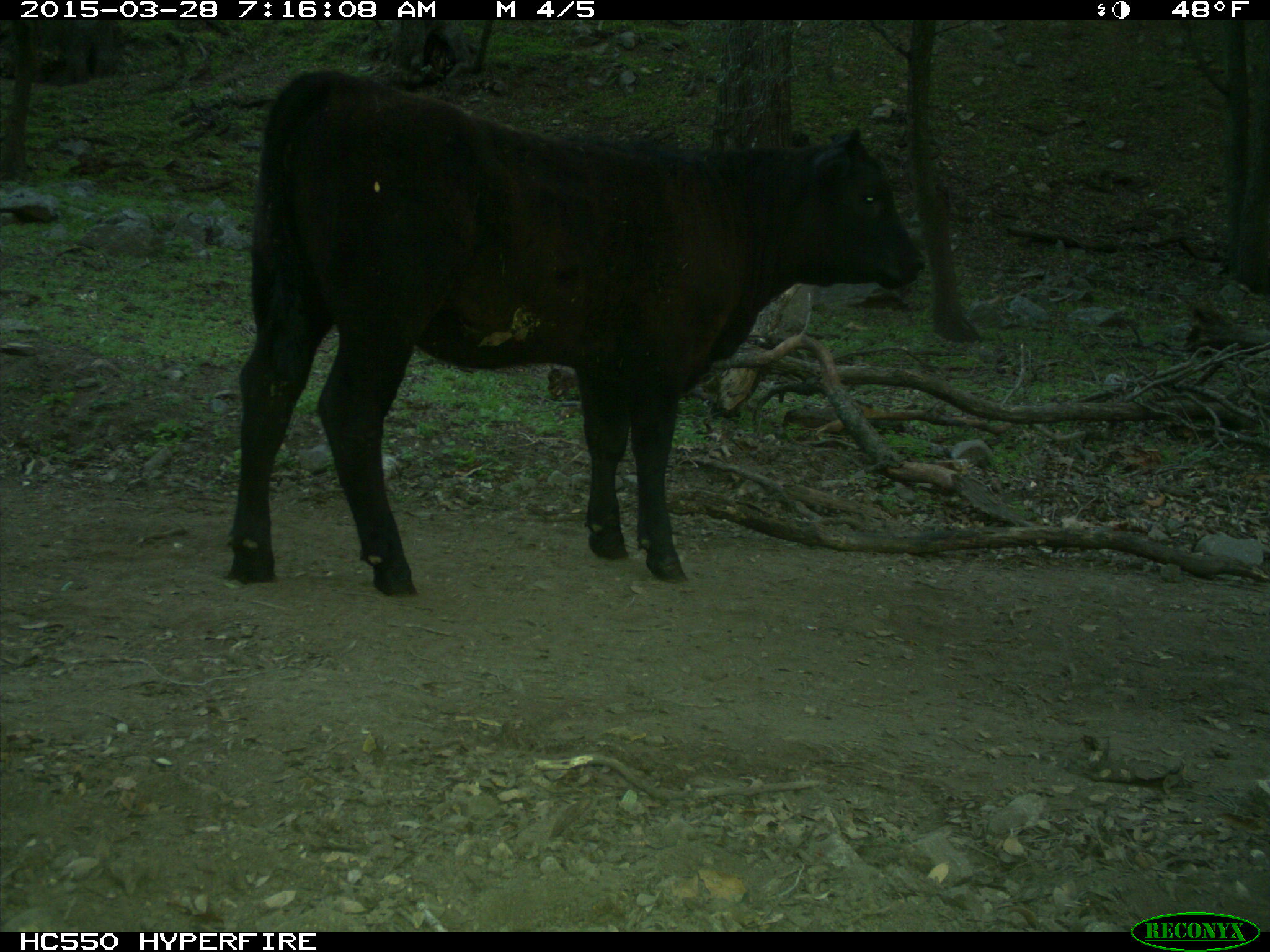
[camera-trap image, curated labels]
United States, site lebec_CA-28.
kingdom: Animalia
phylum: Chordata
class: Mammalia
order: Artiodactyla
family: Bovidae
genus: Bos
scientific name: Bos taurus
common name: domestic cow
Bos taurus (domestic cow).